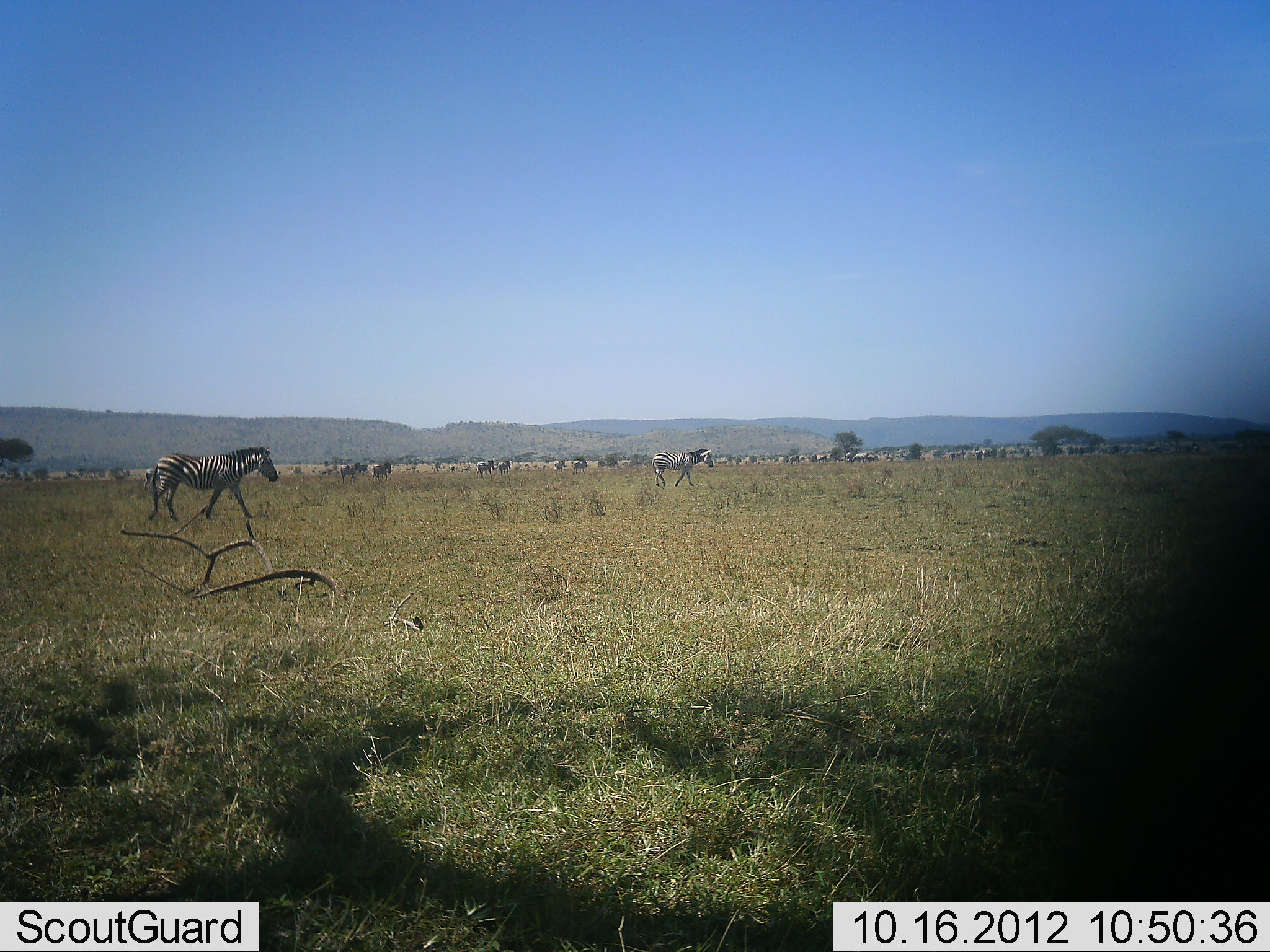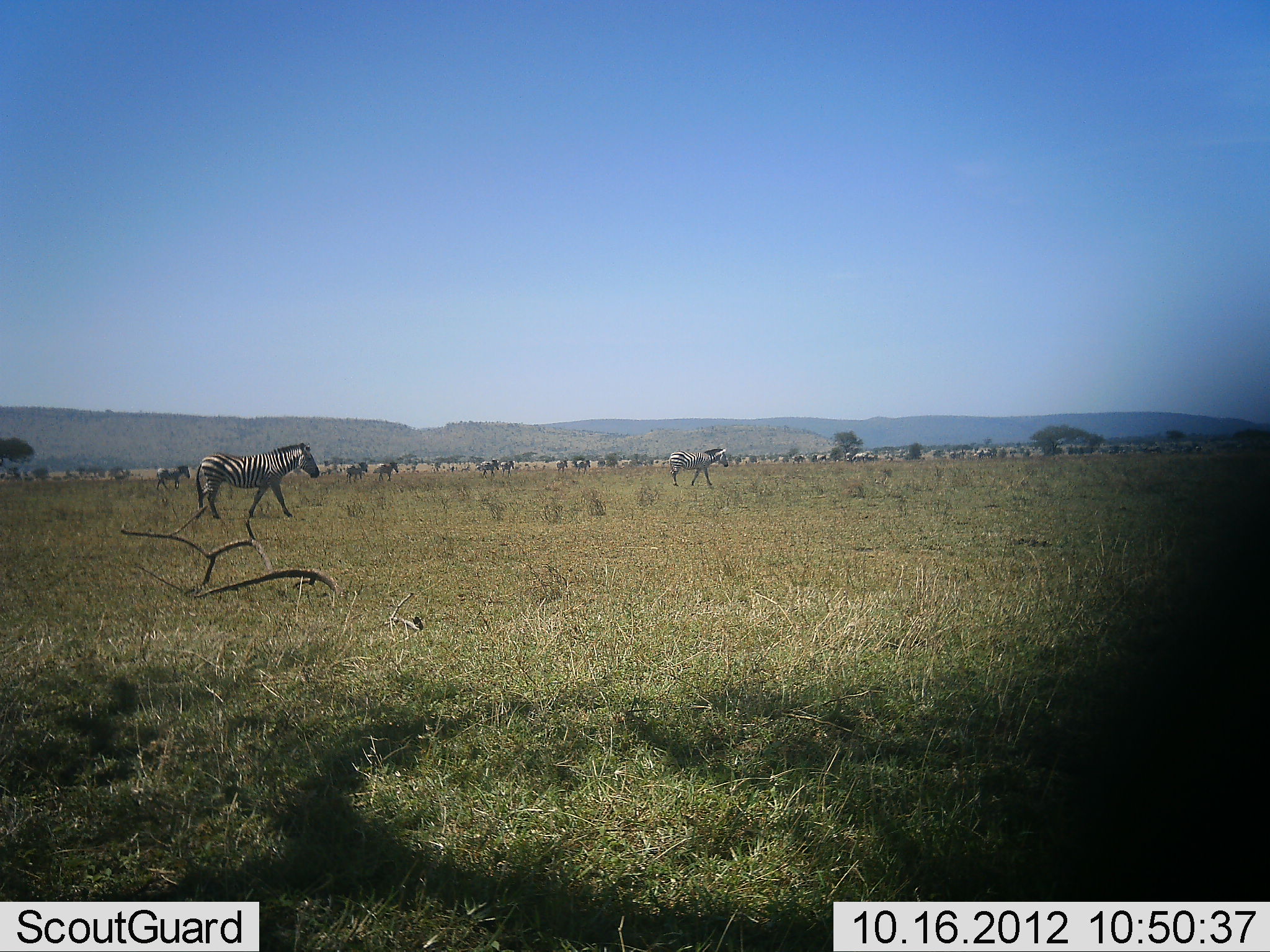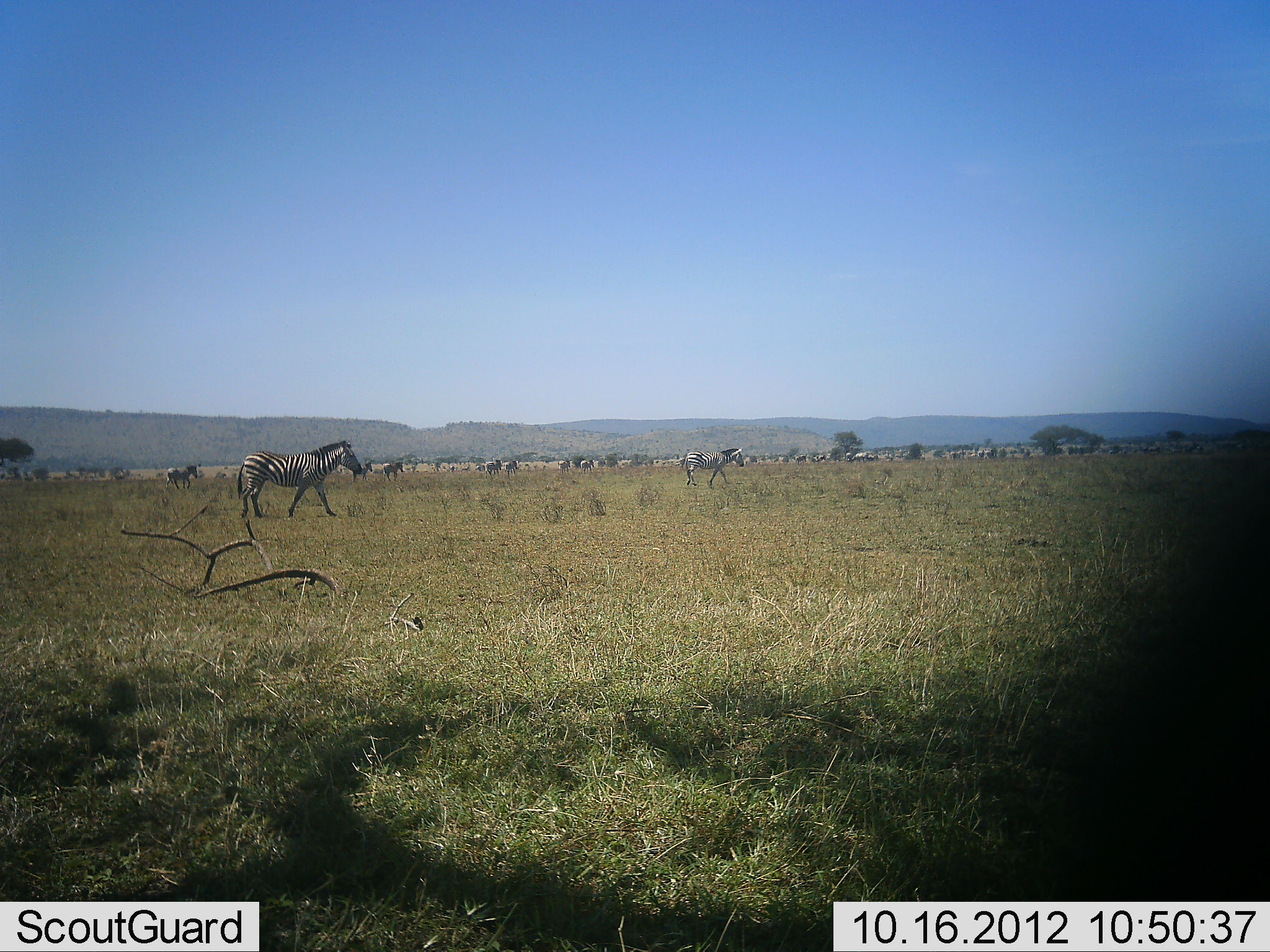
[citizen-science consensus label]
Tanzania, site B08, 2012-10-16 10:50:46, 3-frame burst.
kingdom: Animalia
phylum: Chordata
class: Mammalia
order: Perissodactyla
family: Equidae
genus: Equus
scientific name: Equus quagga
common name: plains zebra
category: zebra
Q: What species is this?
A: Zebra (plains zebra) (Equus quagga).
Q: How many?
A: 11-50.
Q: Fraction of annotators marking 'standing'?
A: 10%.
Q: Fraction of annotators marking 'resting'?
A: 0%.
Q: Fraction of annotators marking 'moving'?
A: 100%.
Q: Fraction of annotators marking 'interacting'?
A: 0%.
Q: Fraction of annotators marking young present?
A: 0%.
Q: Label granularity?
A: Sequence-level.